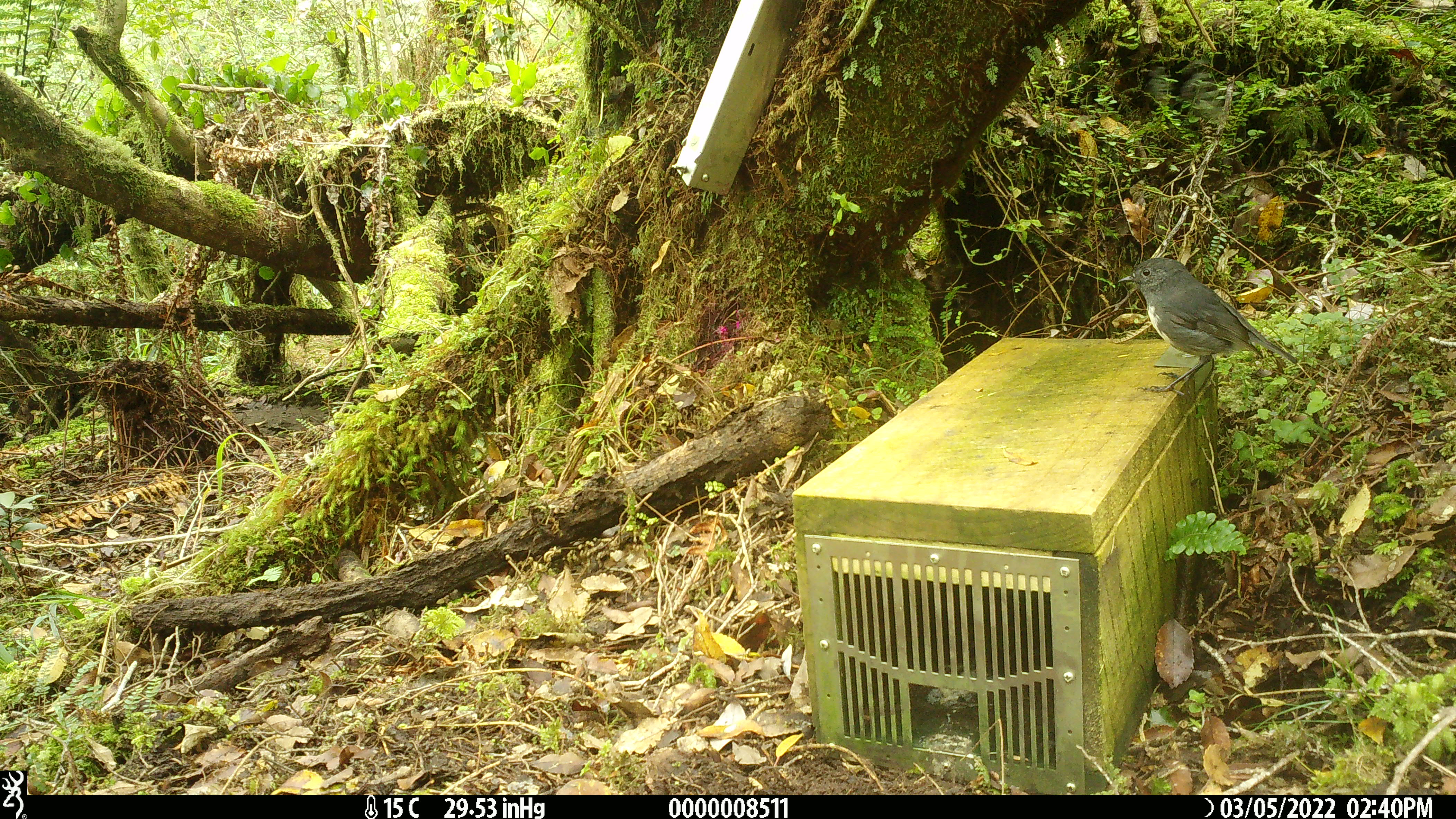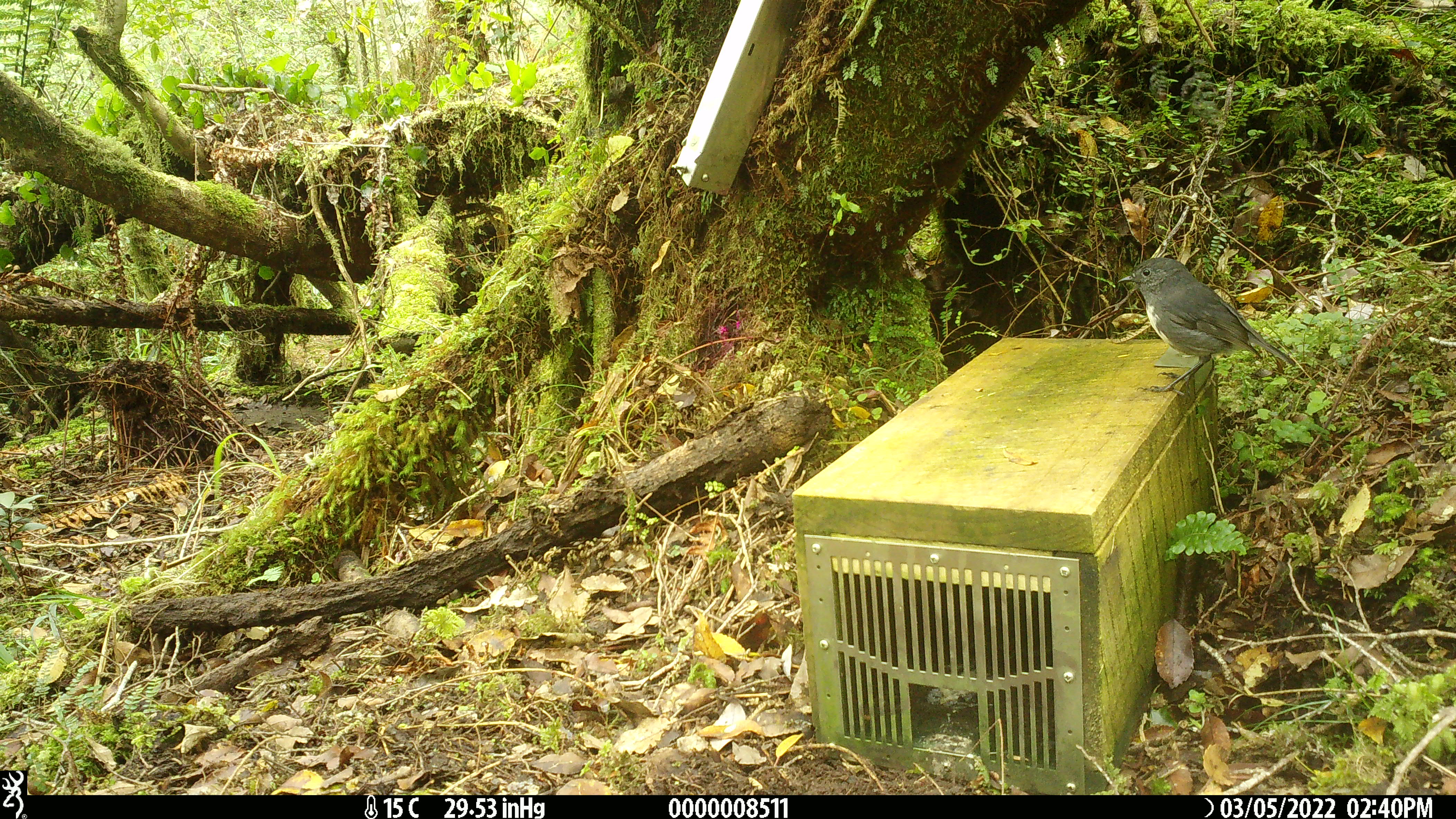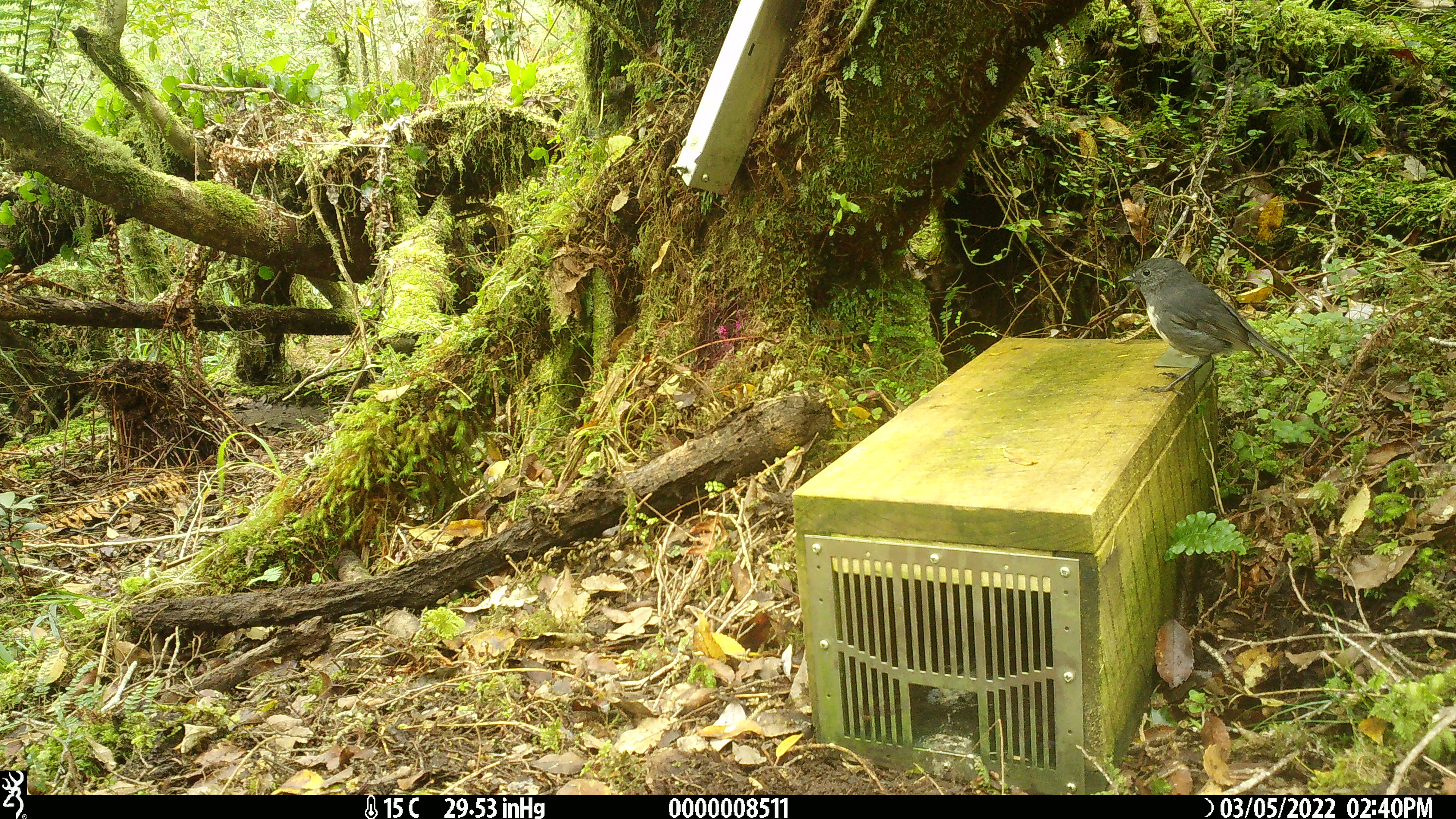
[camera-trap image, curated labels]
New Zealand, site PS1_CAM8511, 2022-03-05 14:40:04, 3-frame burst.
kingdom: Animalia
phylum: Chordata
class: Aves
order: Passeriformes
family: Petroicidae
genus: Petroica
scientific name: Petroica australis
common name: new zealand robin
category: robin